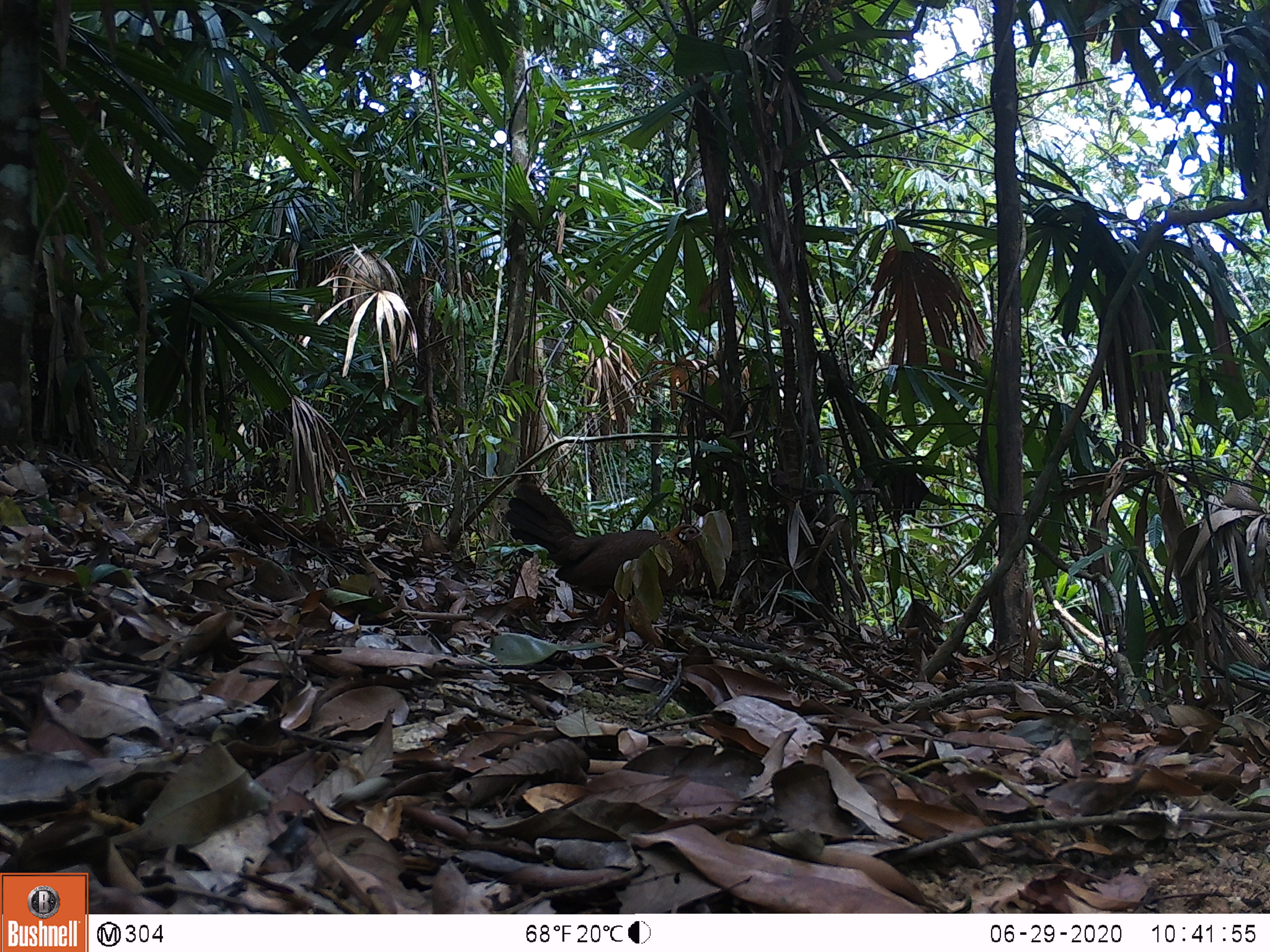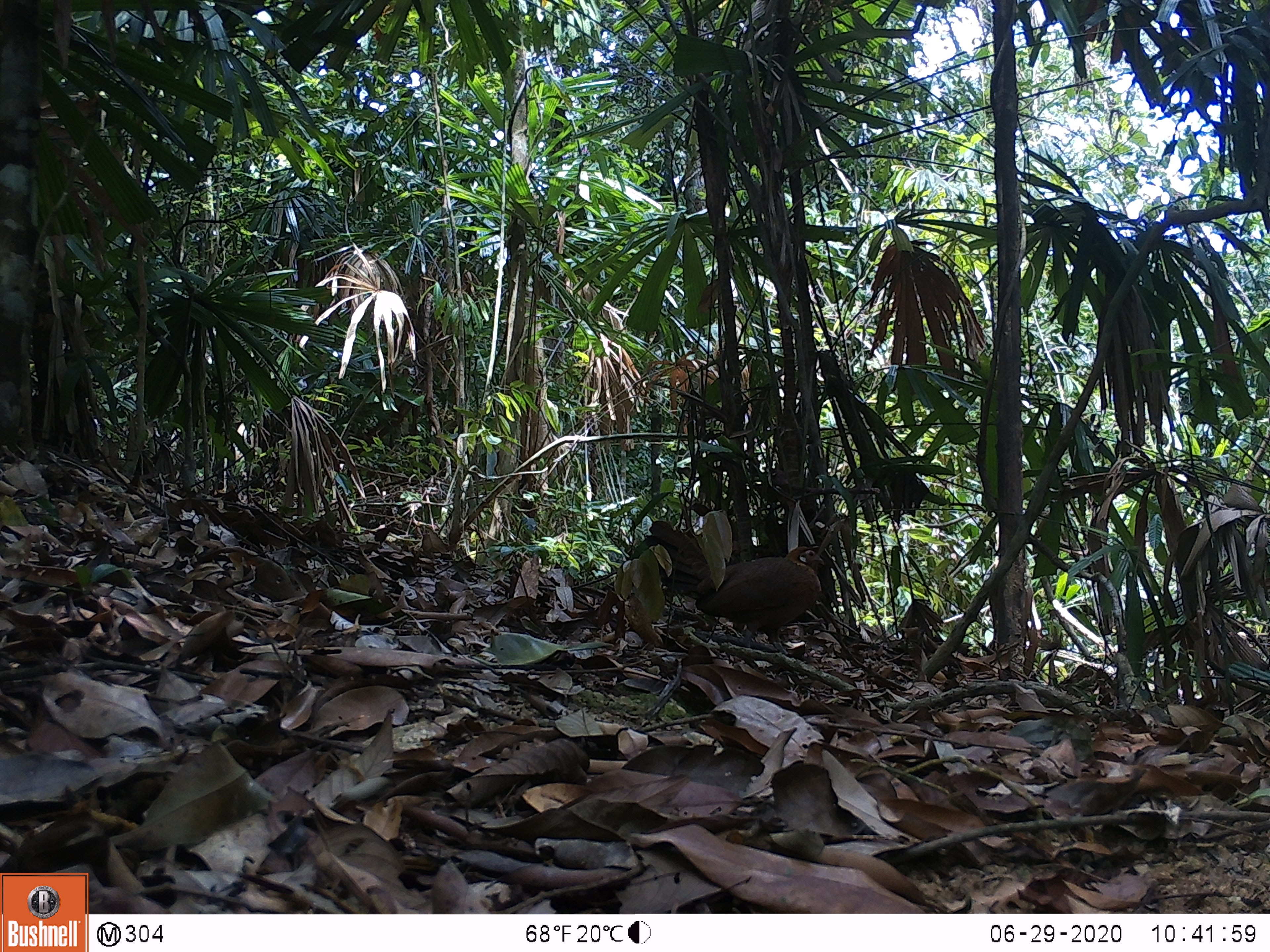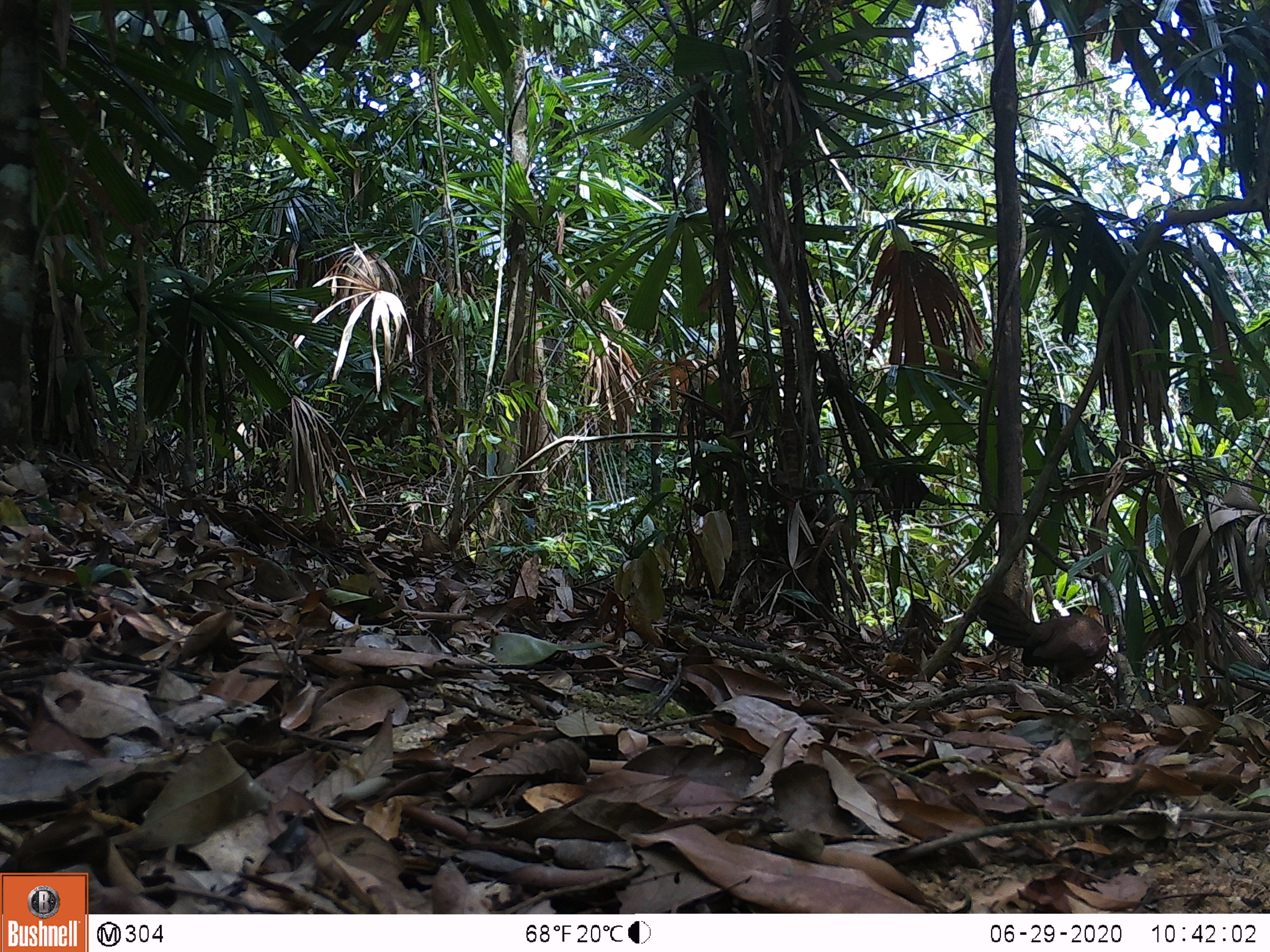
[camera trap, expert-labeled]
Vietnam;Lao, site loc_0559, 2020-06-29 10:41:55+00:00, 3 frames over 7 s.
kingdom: Animalia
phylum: Chordata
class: Aves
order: Galliformes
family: Phasianidae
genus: Gallus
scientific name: Gallus gallus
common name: red junglefowl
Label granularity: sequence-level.